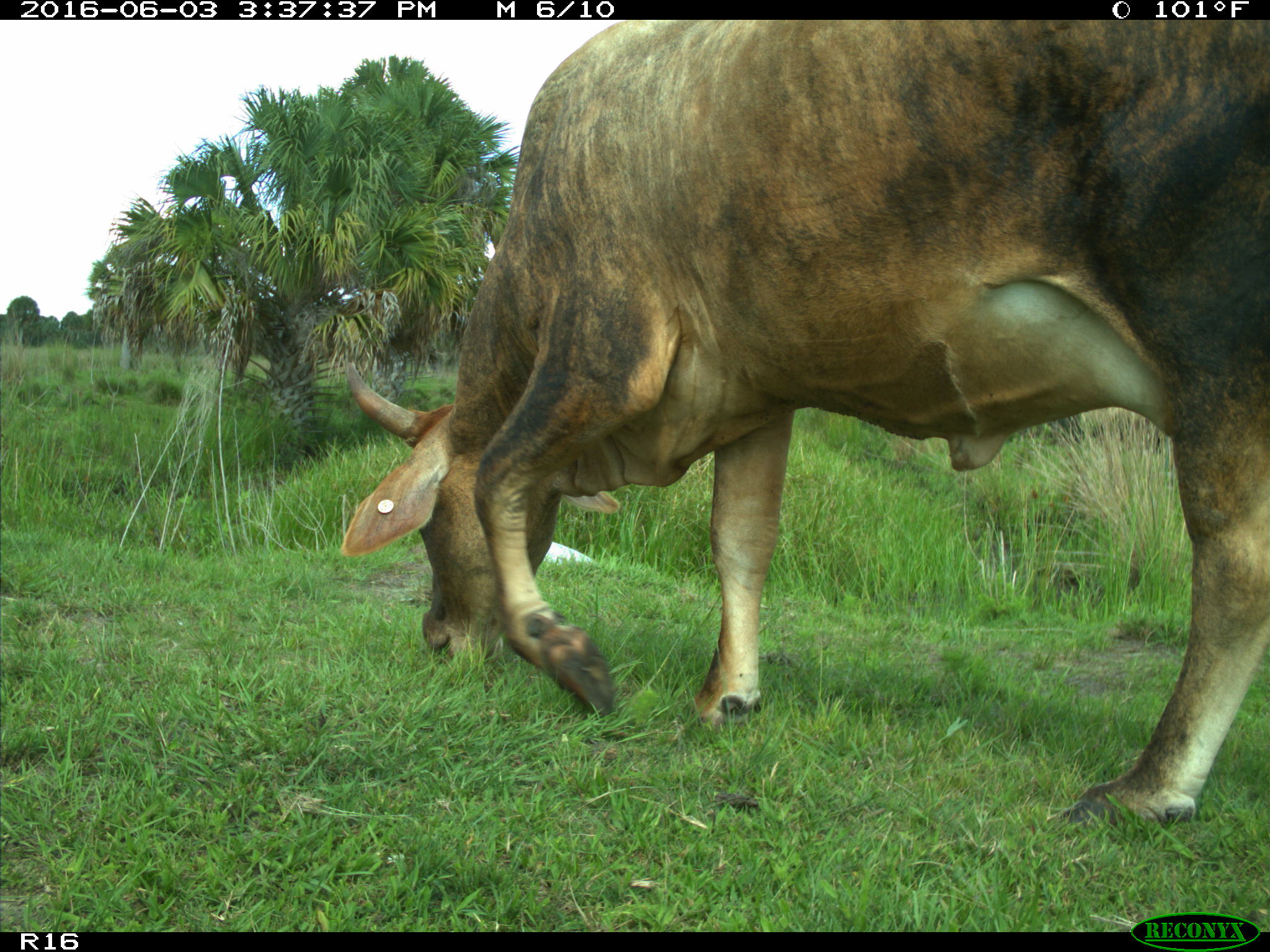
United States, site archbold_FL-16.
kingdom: Animalia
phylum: Chordata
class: Mammalia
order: Artiodactyla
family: Bovidae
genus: Bos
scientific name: Bos taurus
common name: domestic cow